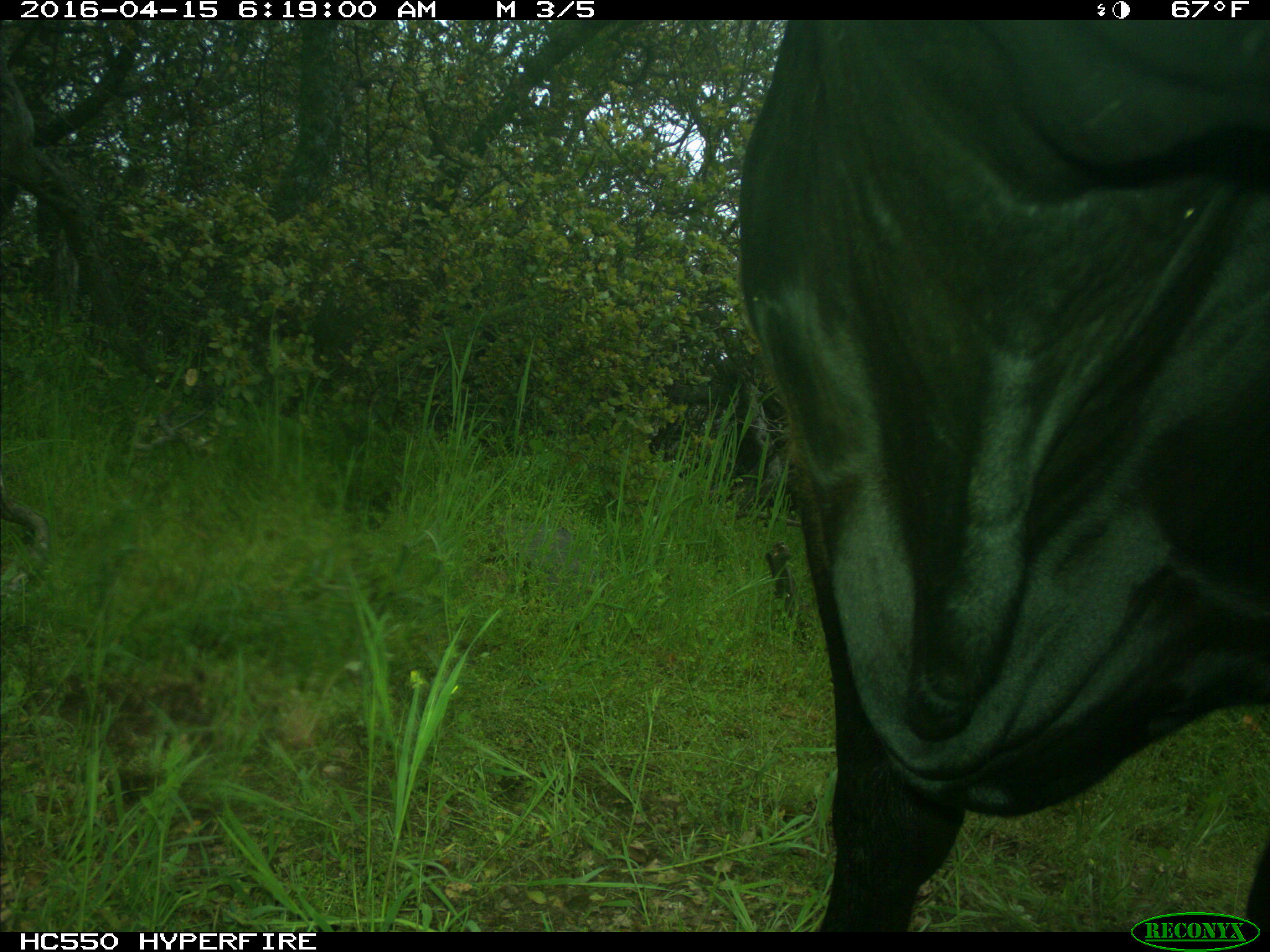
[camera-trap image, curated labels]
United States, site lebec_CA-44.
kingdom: Animalia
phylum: Chordata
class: Mammalia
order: Artiodactyla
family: Bovidae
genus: Bos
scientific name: Bos taurus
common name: domestic cow